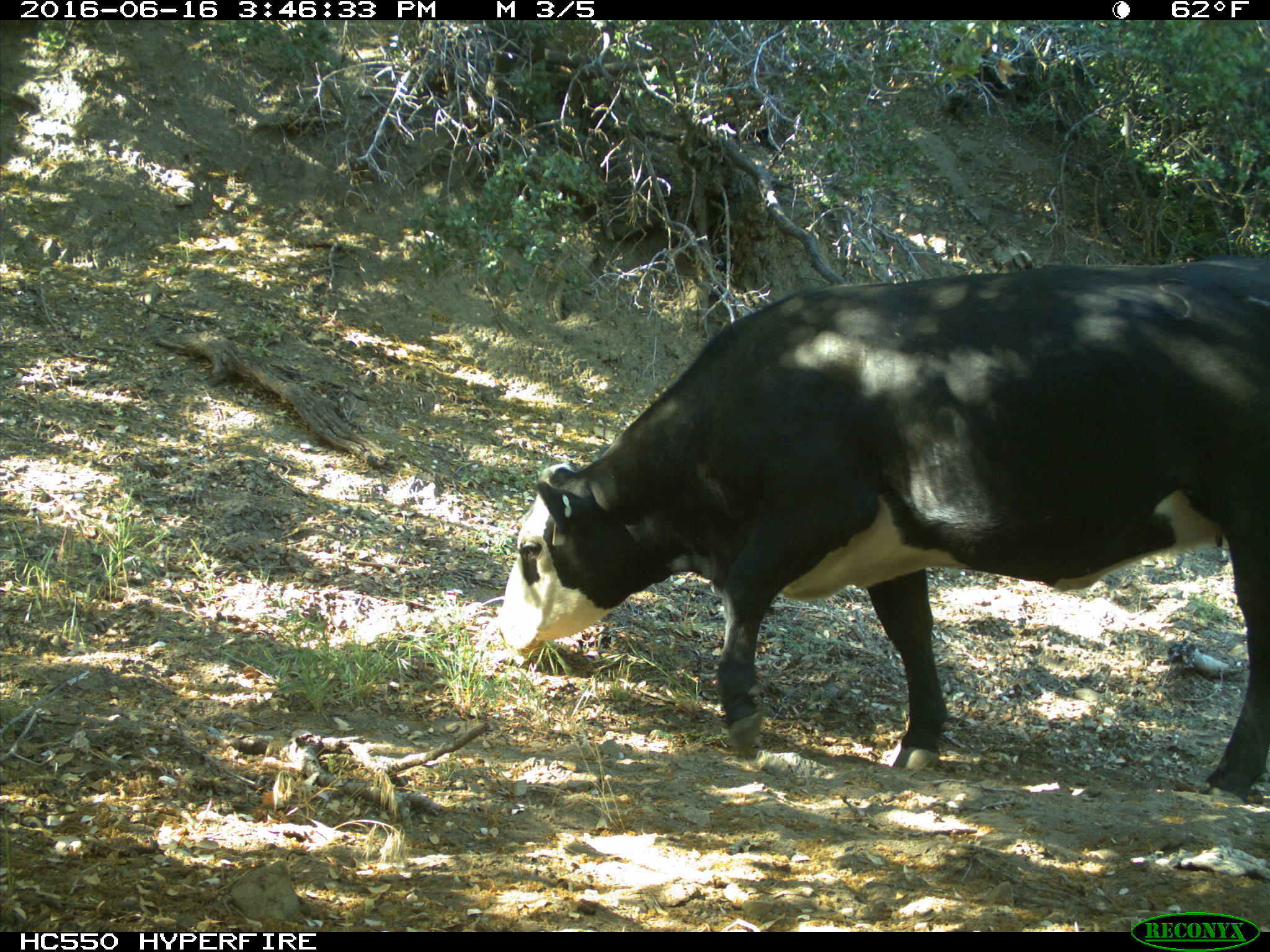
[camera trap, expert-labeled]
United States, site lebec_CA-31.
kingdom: Animalia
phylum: Chordata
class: Mammalia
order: Artiodactyla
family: Bovidae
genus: Bos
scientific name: Bos taurus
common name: domestic cow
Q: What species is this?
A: Bos taurus (domestic cow).